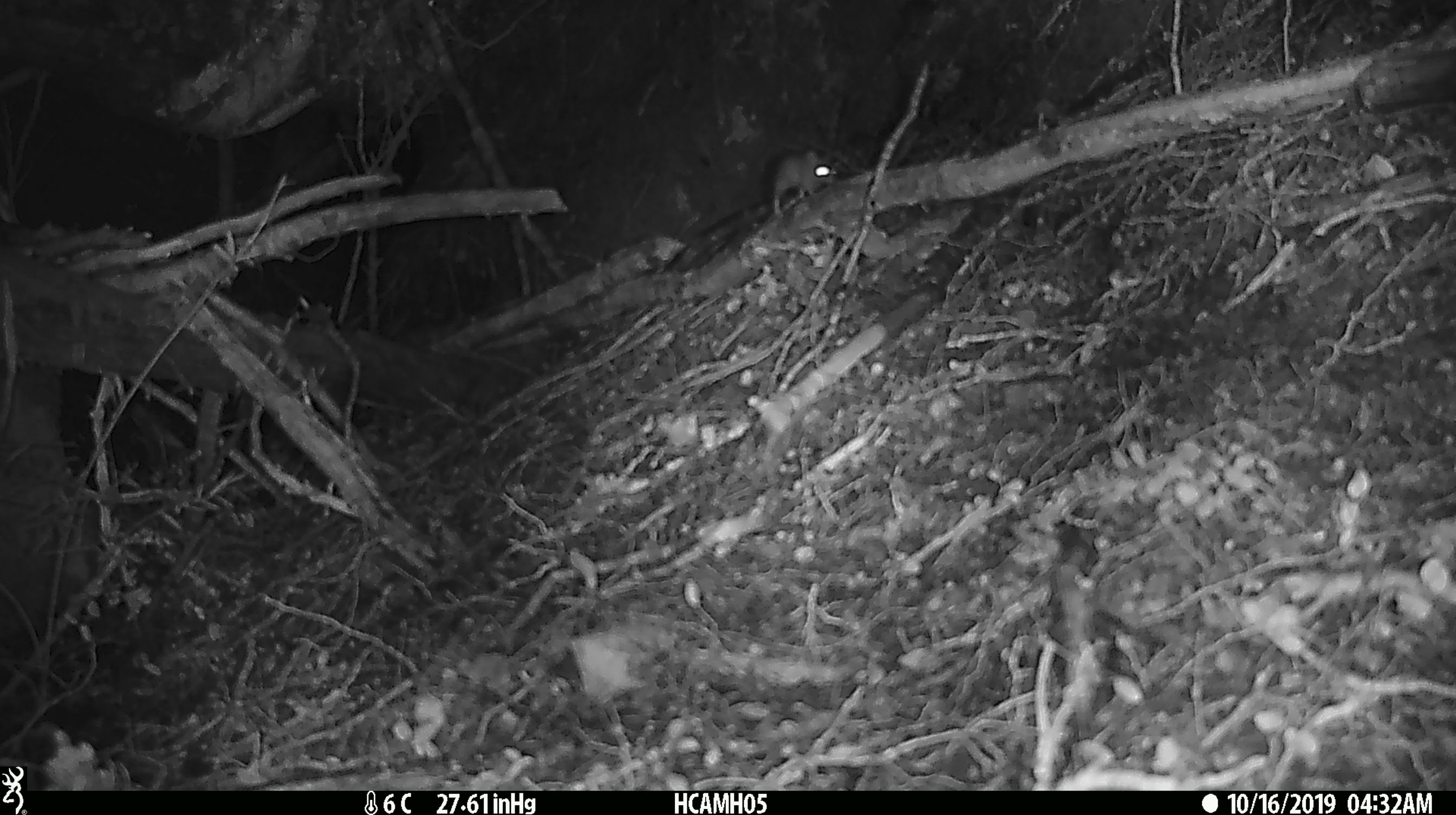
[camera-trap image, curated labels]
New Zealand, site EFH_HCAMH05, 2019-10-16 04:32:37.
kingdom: Animalia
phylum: Chordata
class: Mammalia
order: Rodentia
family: Muridae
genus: Mus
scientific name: Mus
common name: mouse